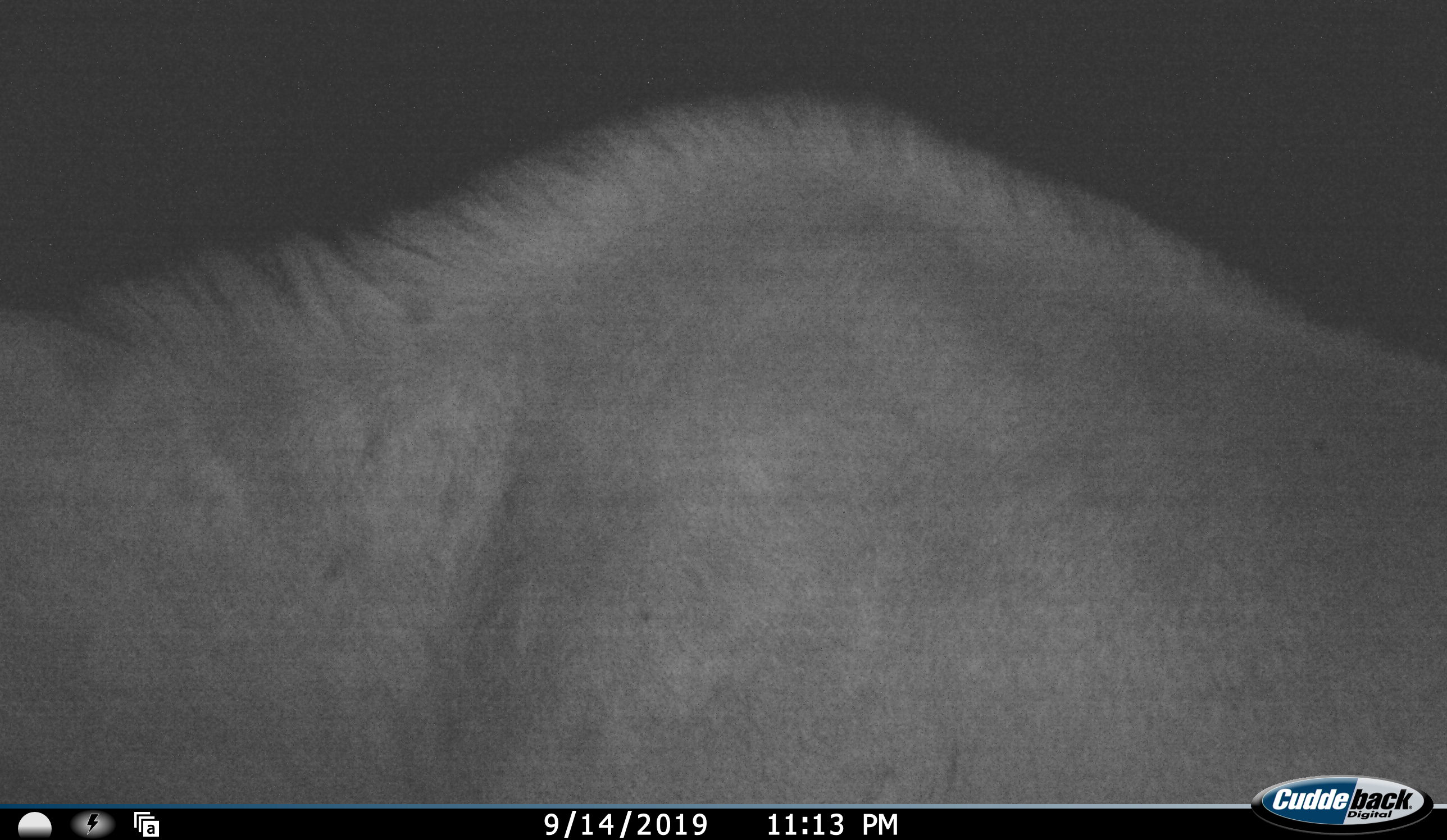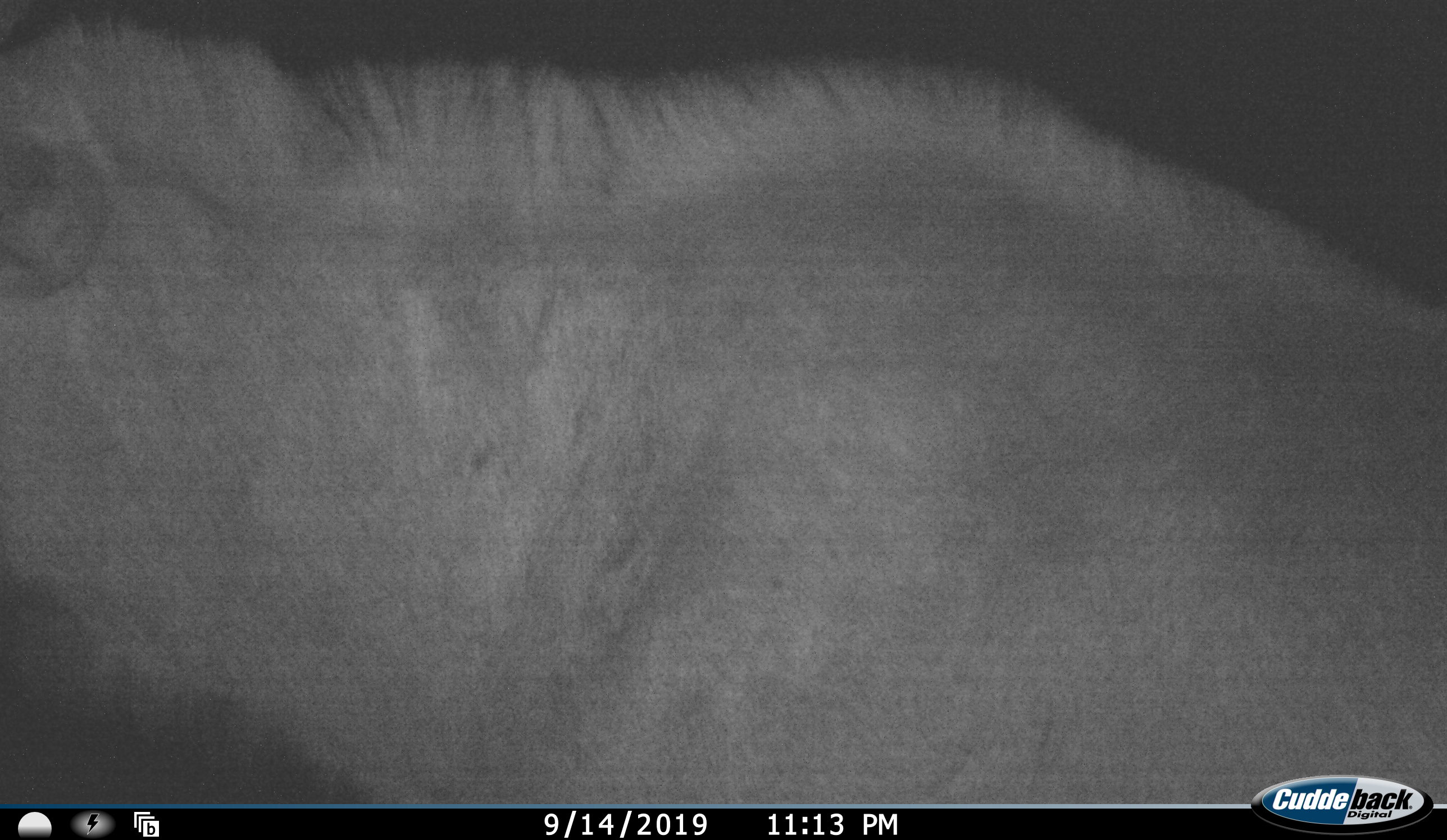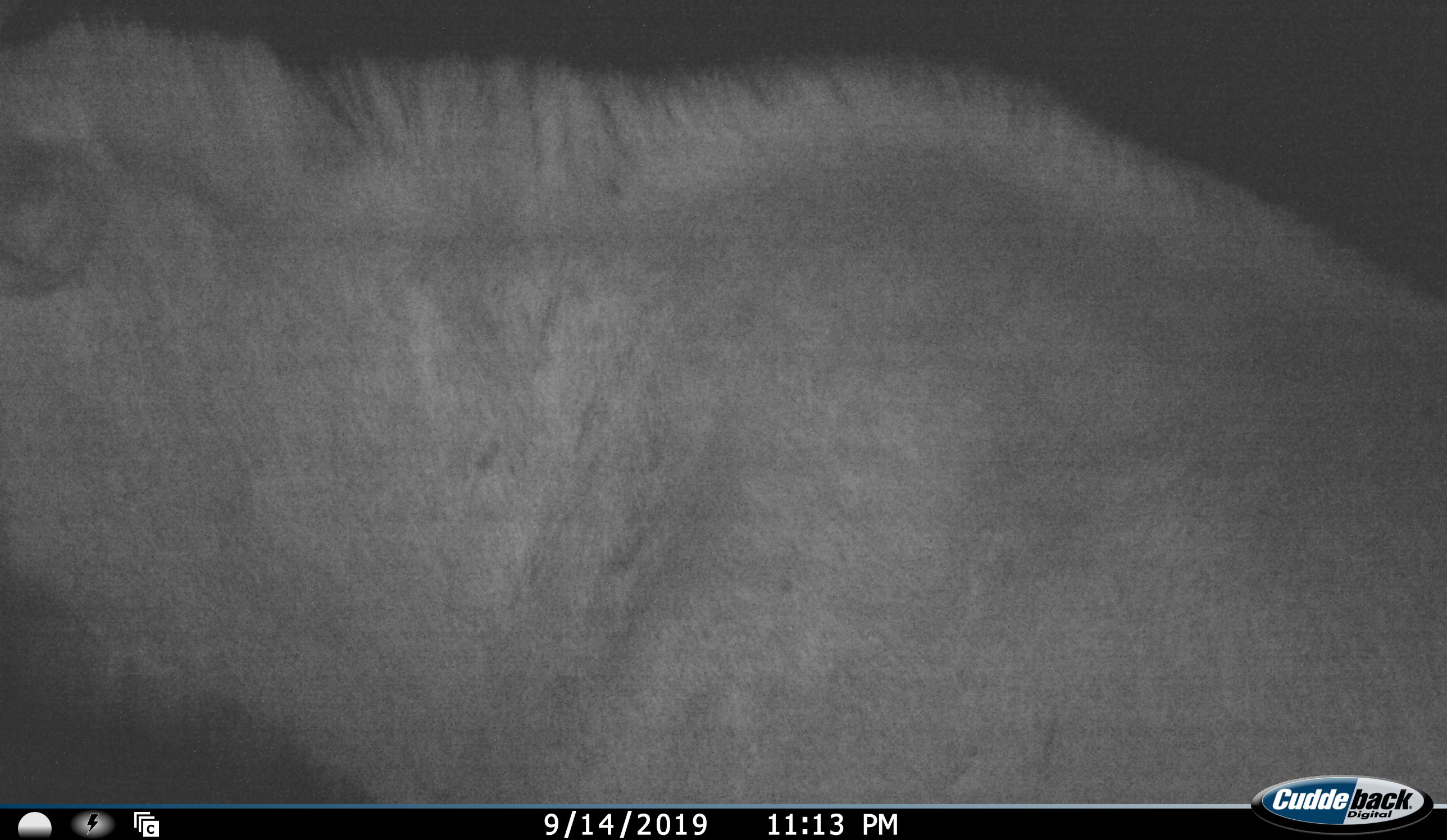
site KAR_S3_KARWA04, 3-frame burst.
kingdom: Animalia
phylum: Chordata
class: Mammalia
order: Artiodactyla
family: Bovidae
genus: Tragelaphus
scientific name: Tragelaphus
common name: kudu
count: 1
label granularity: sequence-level